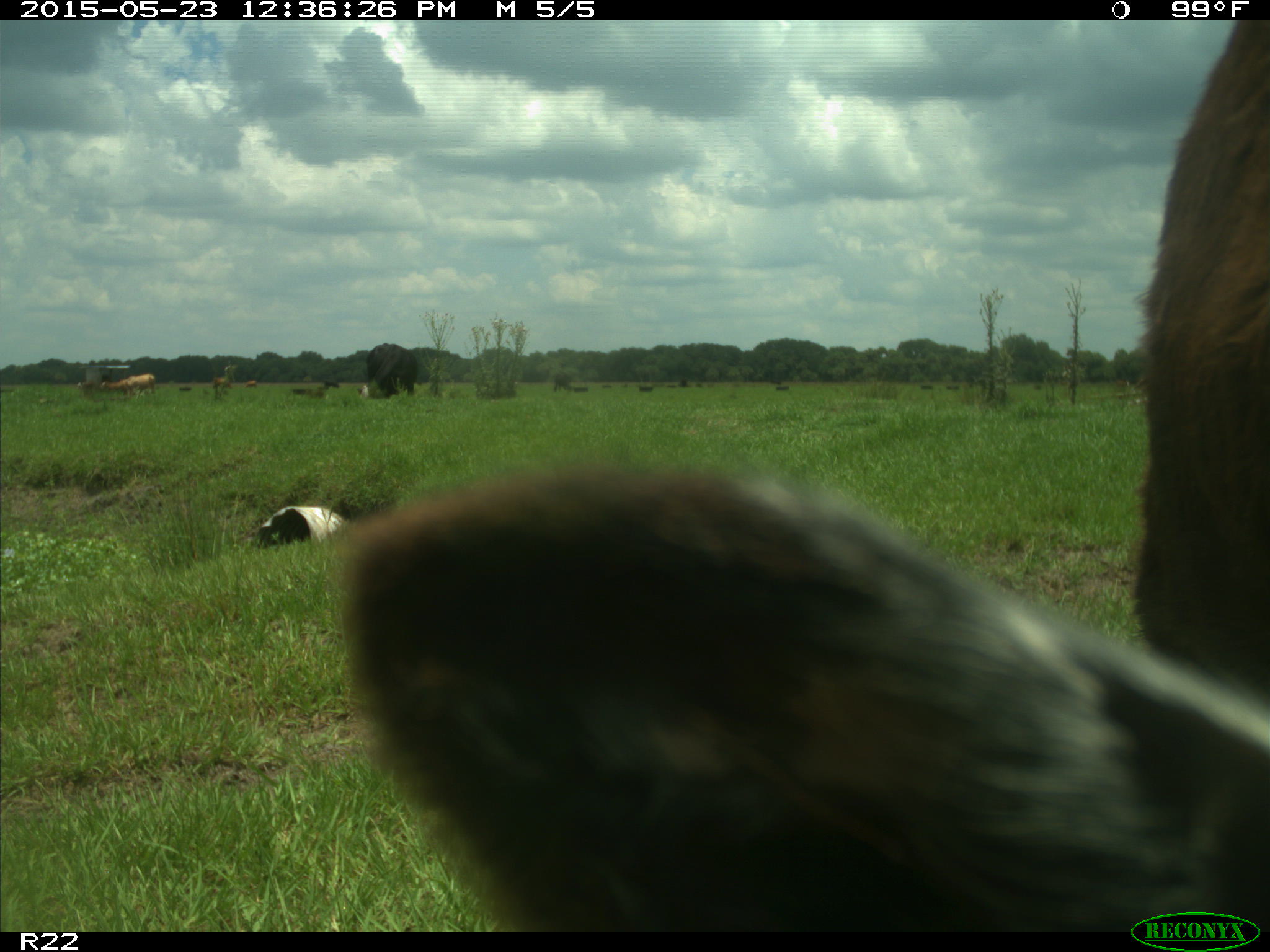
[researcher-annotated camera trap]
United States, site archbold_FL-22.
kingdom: Animalia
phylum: Chordata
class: Mammalia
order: Artiodactyla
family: Bovidae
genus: Bos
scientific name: Bos taurus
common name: domestic cow